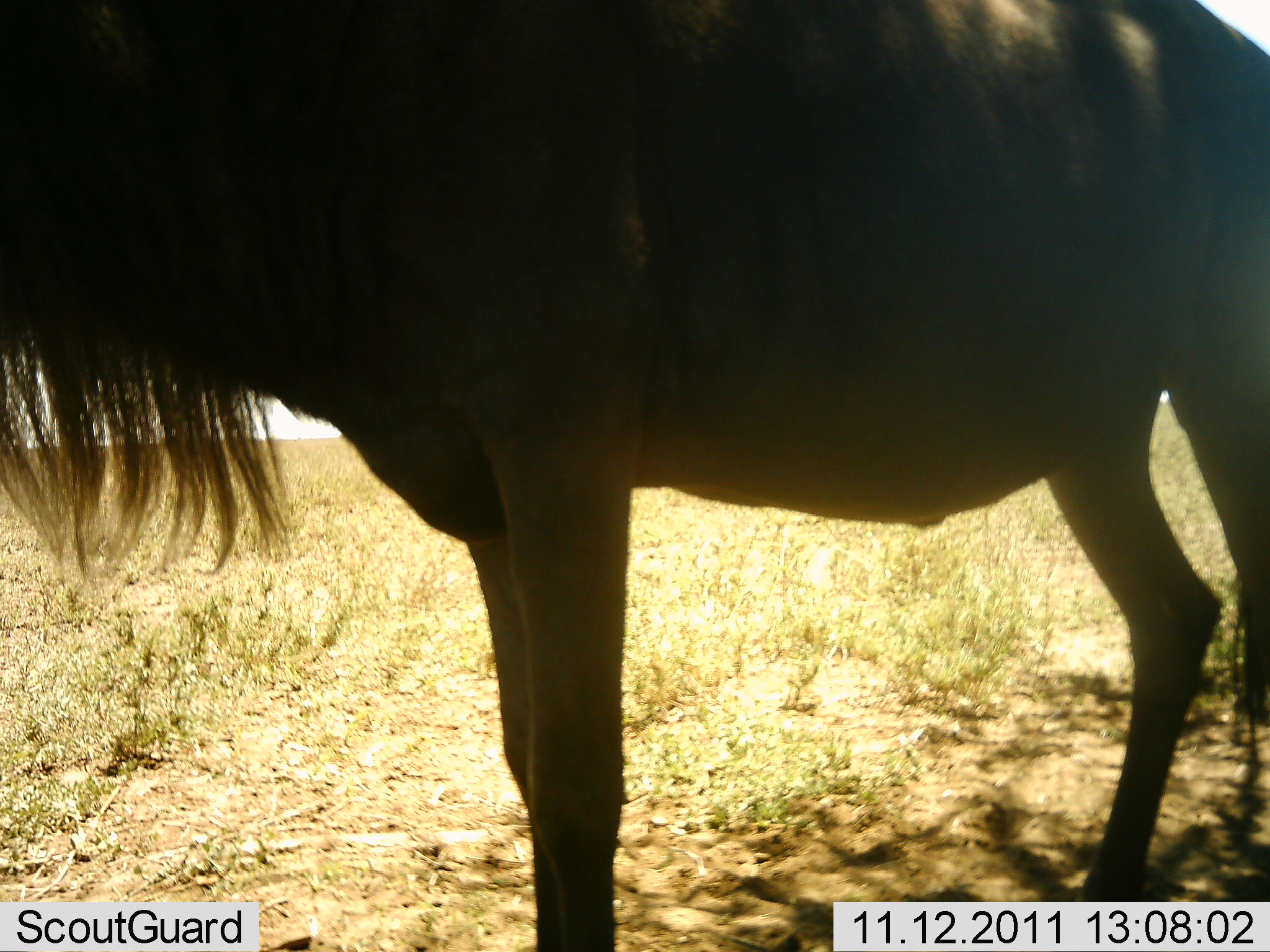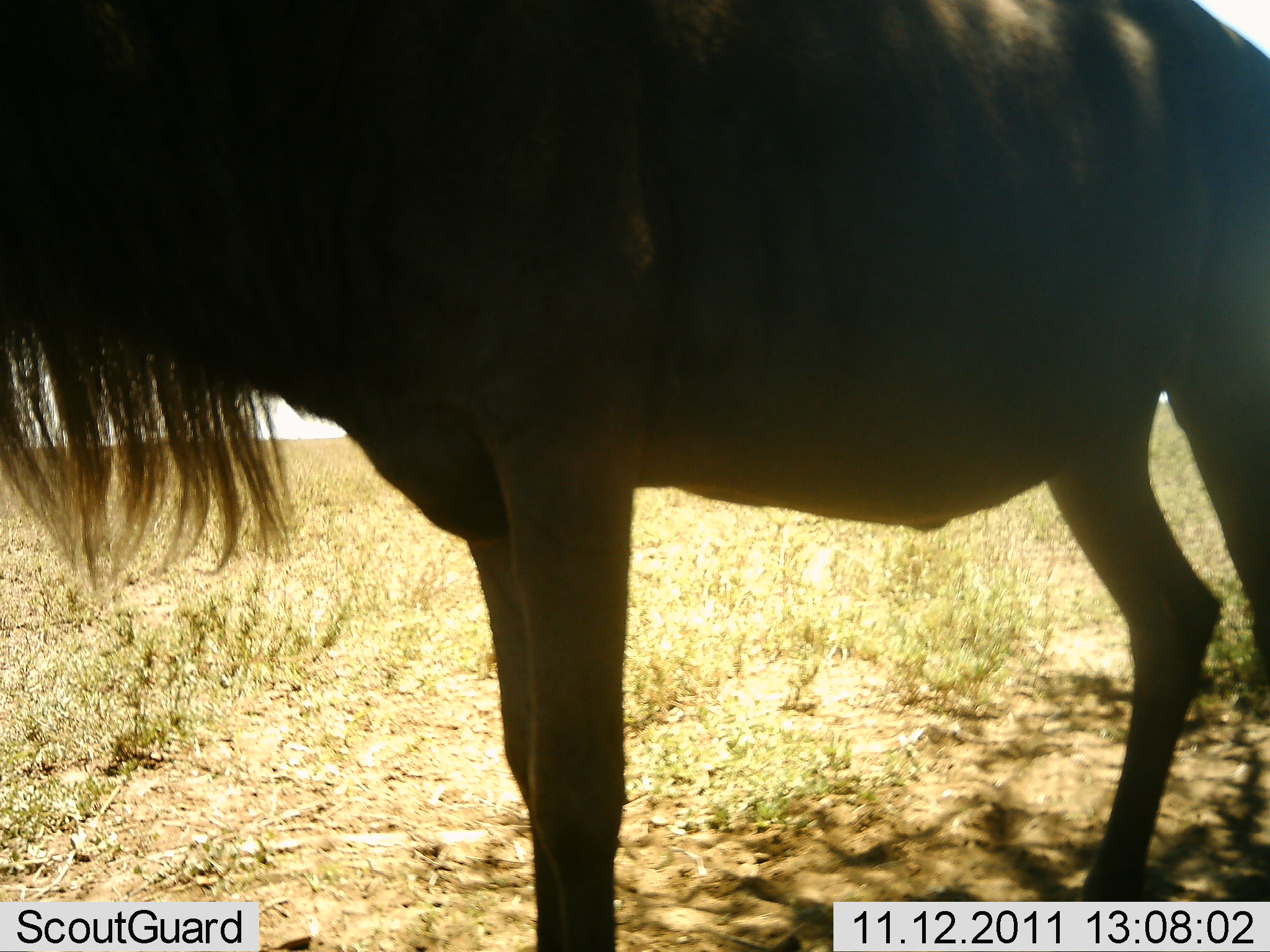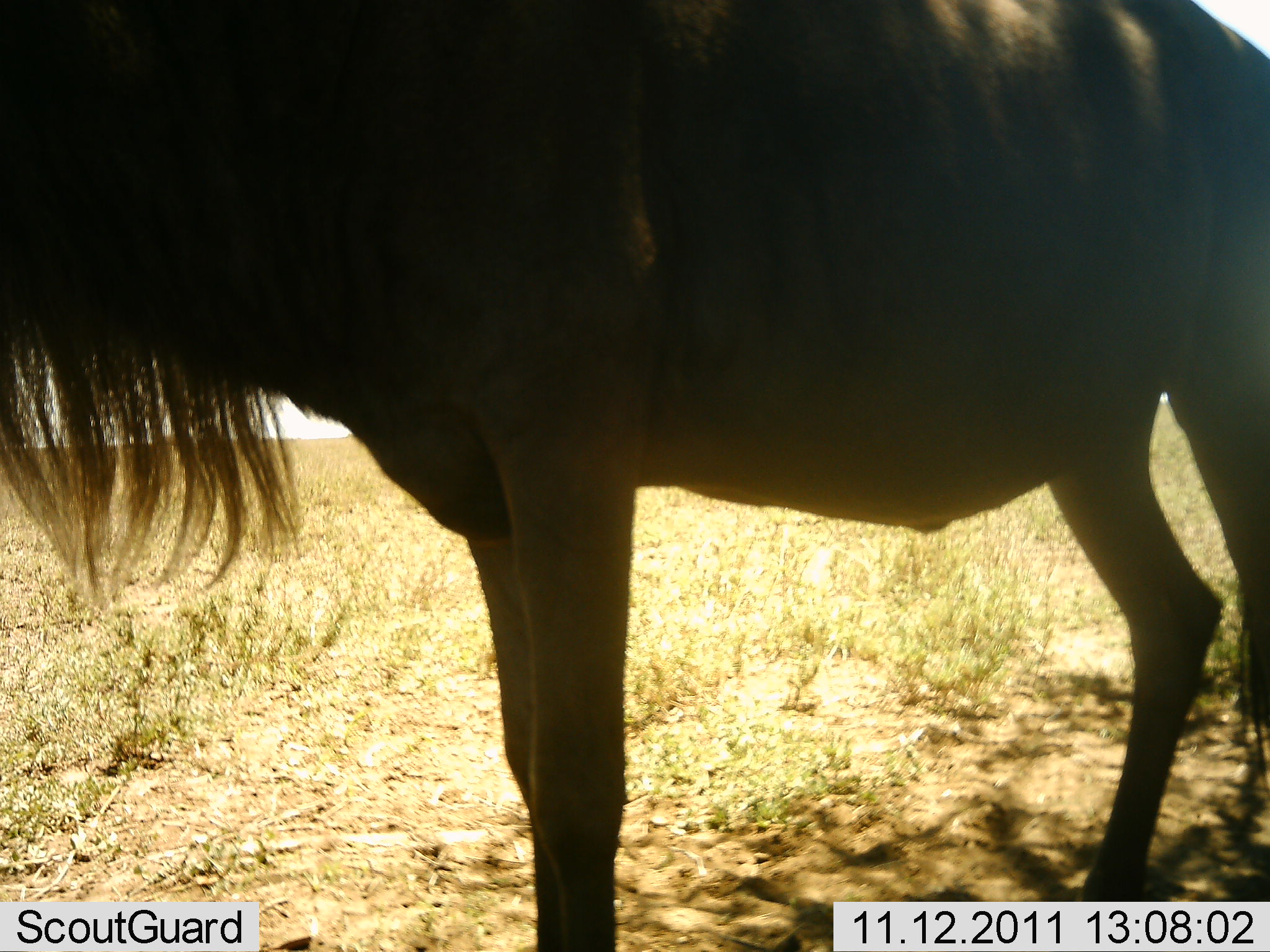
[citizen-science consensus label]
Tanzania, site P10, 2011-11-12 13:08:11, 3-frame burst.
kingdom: Animalia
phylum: Chordata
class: Mammalia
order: Artiodactyla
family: Bovidae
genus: Connochaetes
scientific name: Connochaetes taurinus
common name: blue wildebeest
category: wildebeest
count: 1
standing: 100%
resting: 8%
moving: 0%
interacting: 8%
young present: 0%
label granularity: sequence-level